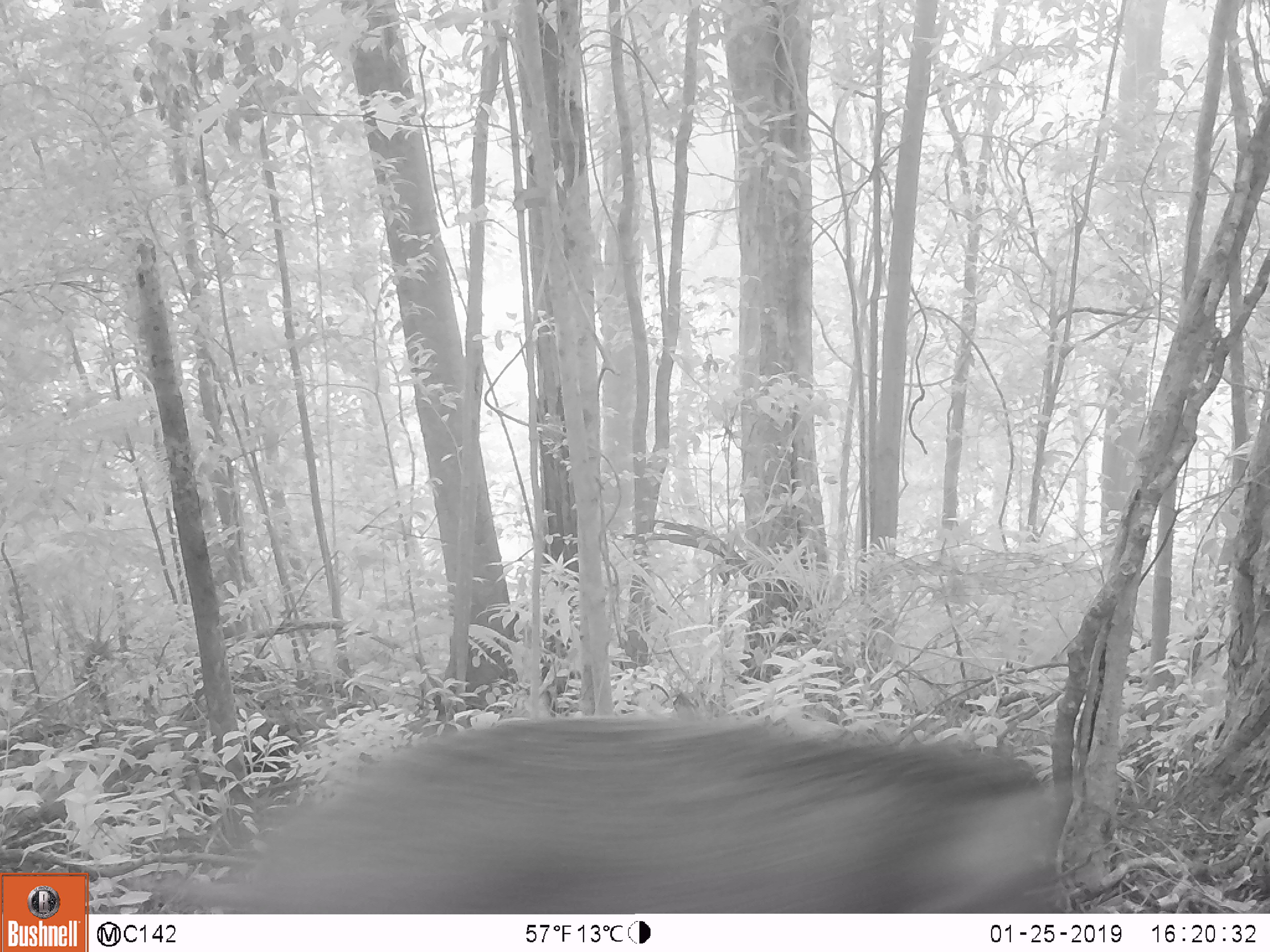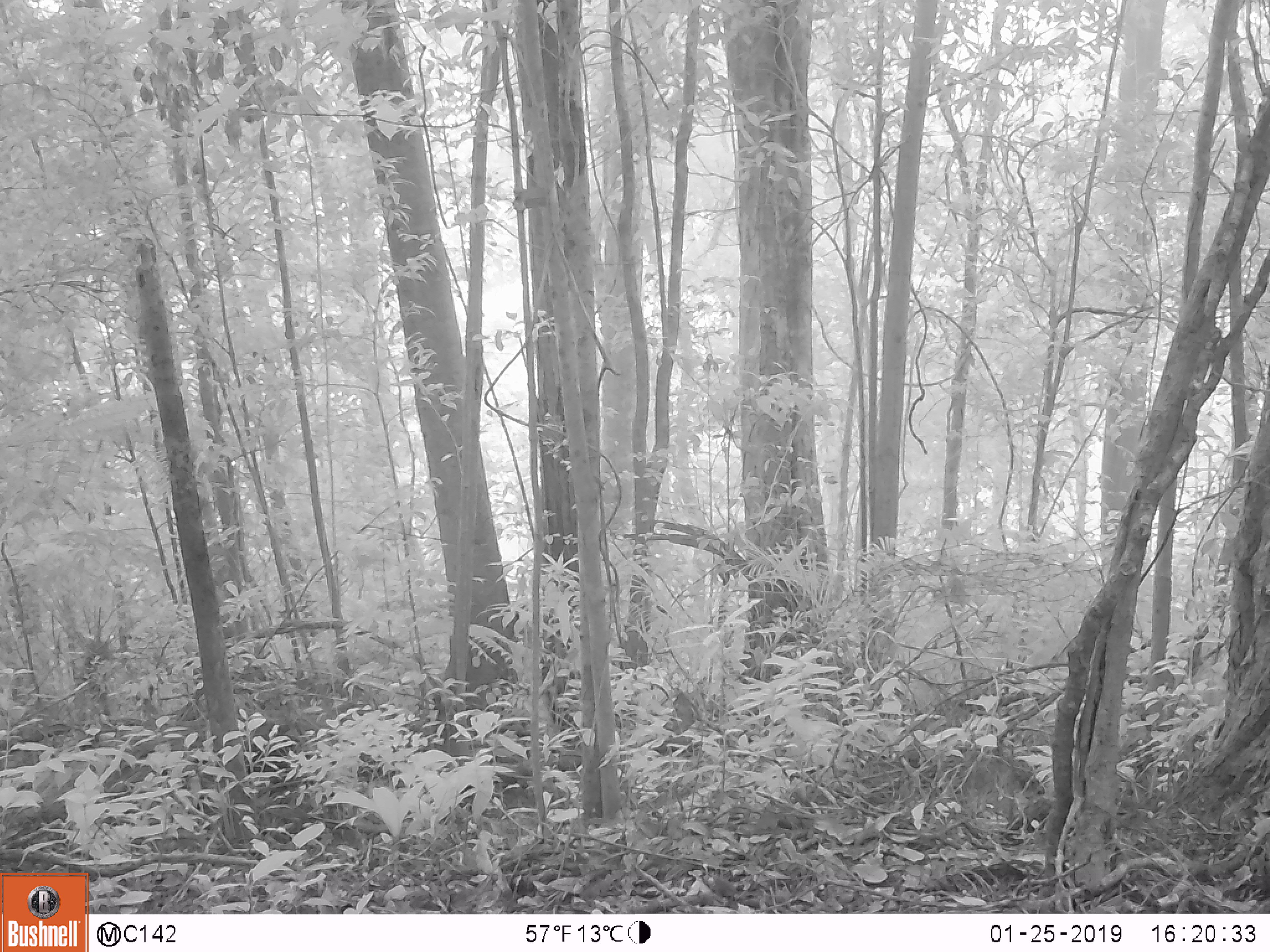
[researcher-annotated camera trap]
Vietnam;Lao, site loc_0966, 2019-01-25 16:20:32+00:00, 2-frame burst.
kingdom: Animalia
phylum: Chordata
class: Mammalia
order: Artiodactyla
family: Suidae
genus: Sus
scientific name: Sus scrofa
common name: eurasian wild pig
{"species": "eurasian wild pig (Sus scrofa)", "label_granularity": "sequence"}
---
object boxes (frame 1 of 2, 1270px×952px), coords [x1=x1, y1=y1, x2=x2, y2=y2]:
eurasian wild pig: [x1=139, y1=711, x2=1074, y2=912]